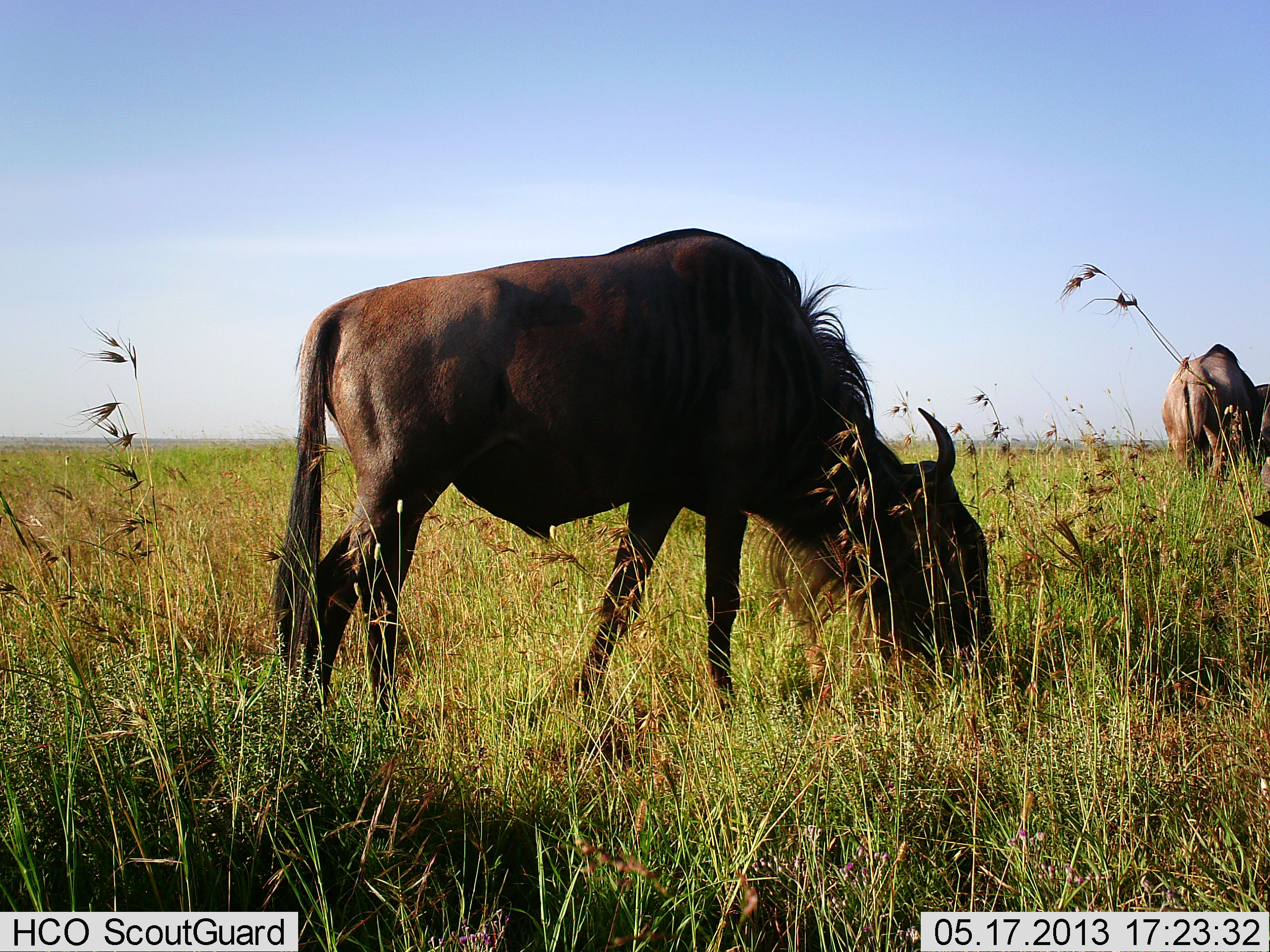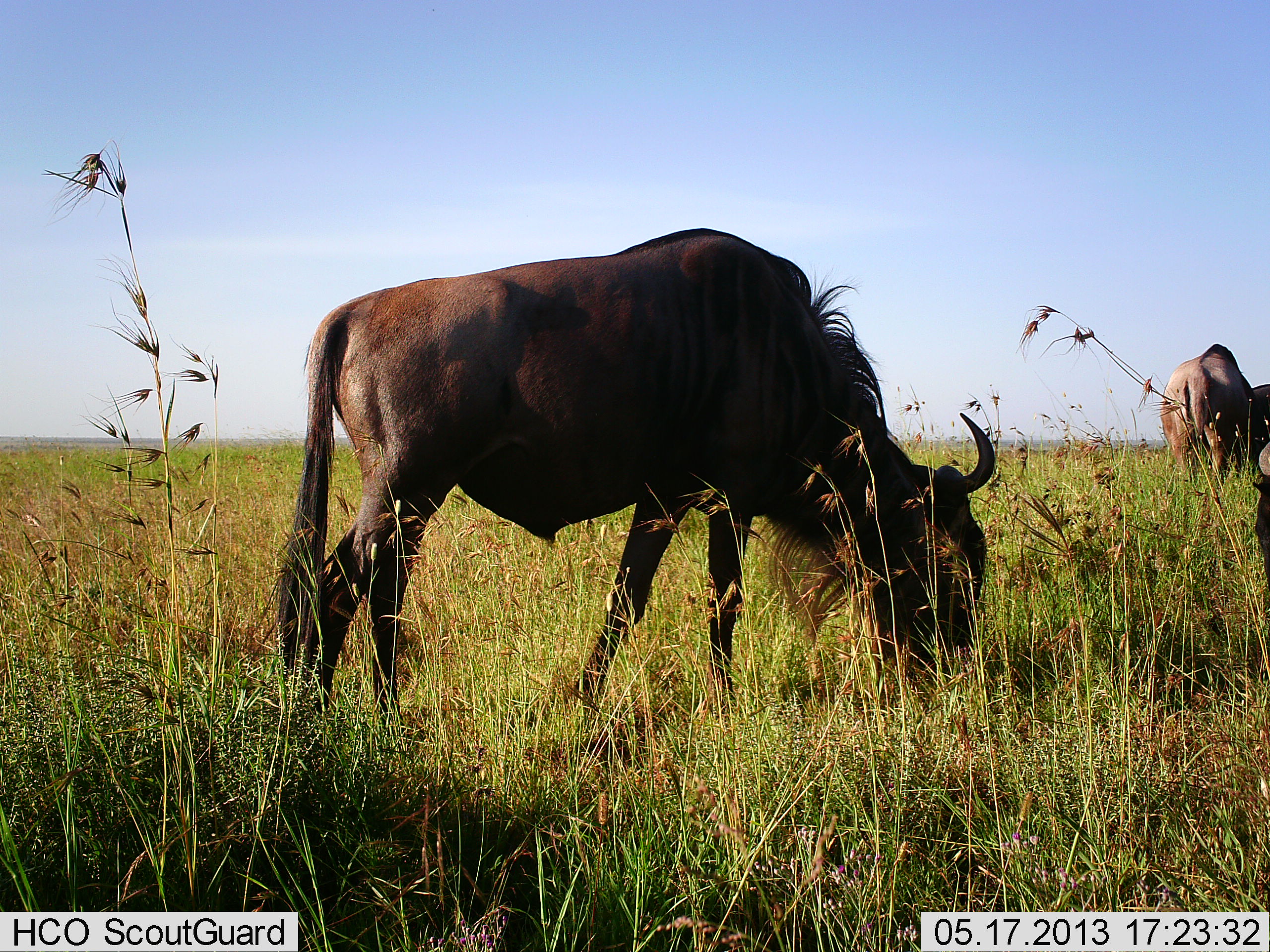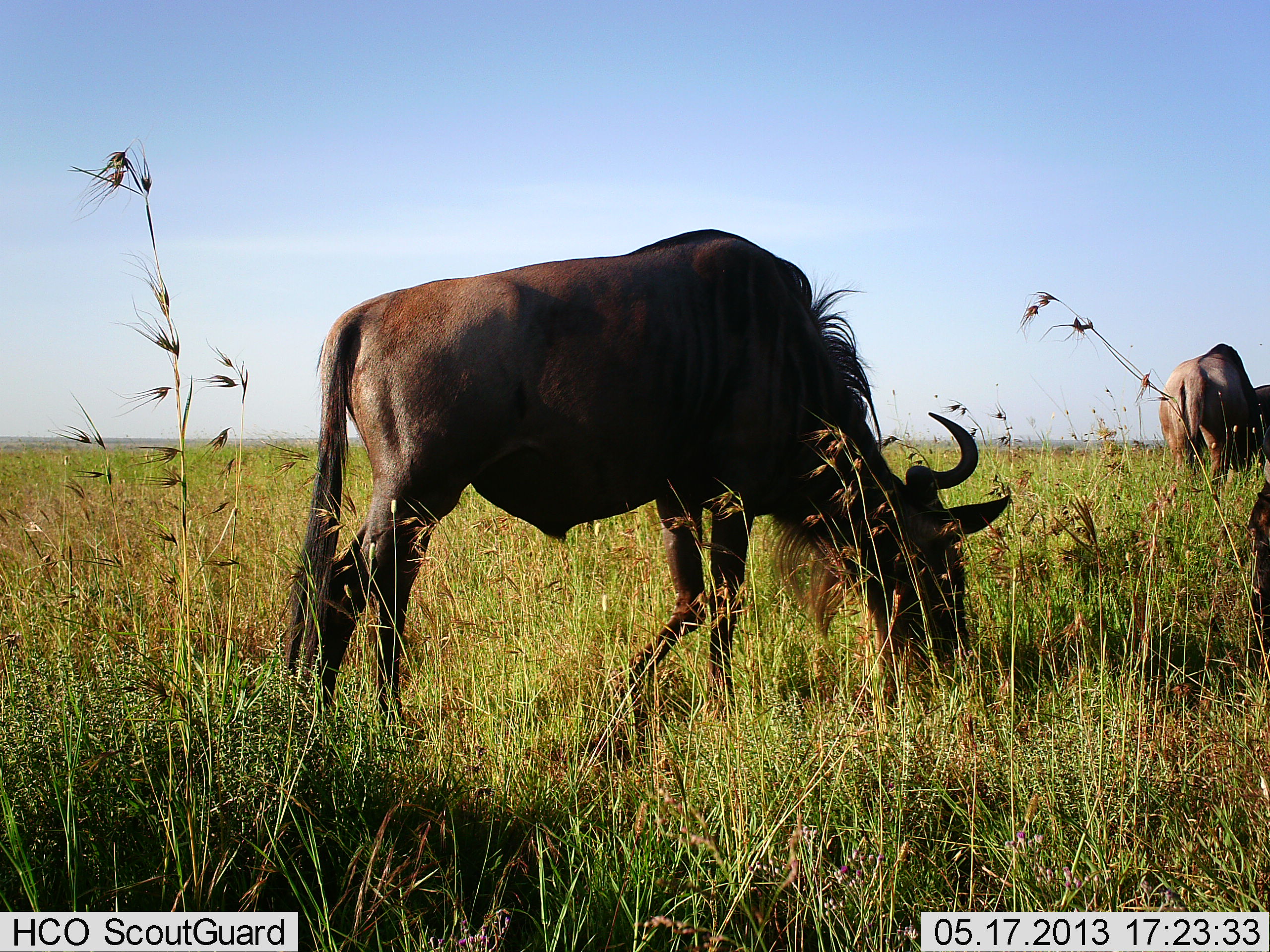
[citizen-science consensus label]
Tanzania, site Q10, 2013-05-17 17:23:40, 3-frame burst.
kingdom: Animalia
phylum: Chordata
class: Mammalia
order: Artiodactyla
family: Bovidae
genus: Connochaetes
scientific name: Connochaetes taurinus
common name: blue wildebeest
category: wildebeest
Wildebeest (blue wildebeest) (Connochaetes taurinus), count 4. Behavior (volunteer vote fractions): standing 20%, resting 0%, moving 10%, interacting 0%. Young present (vote fraction): 0%. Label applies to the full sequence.